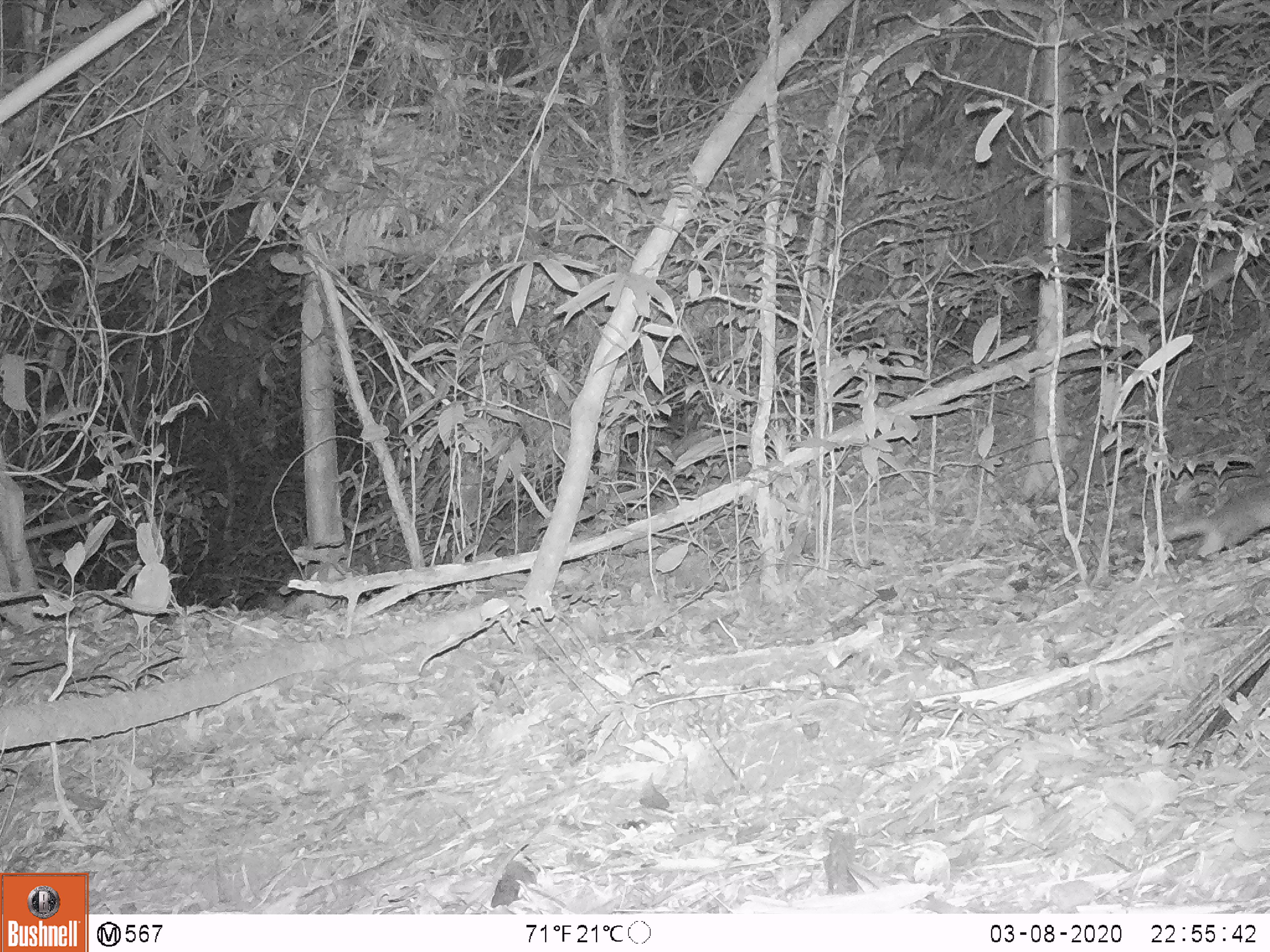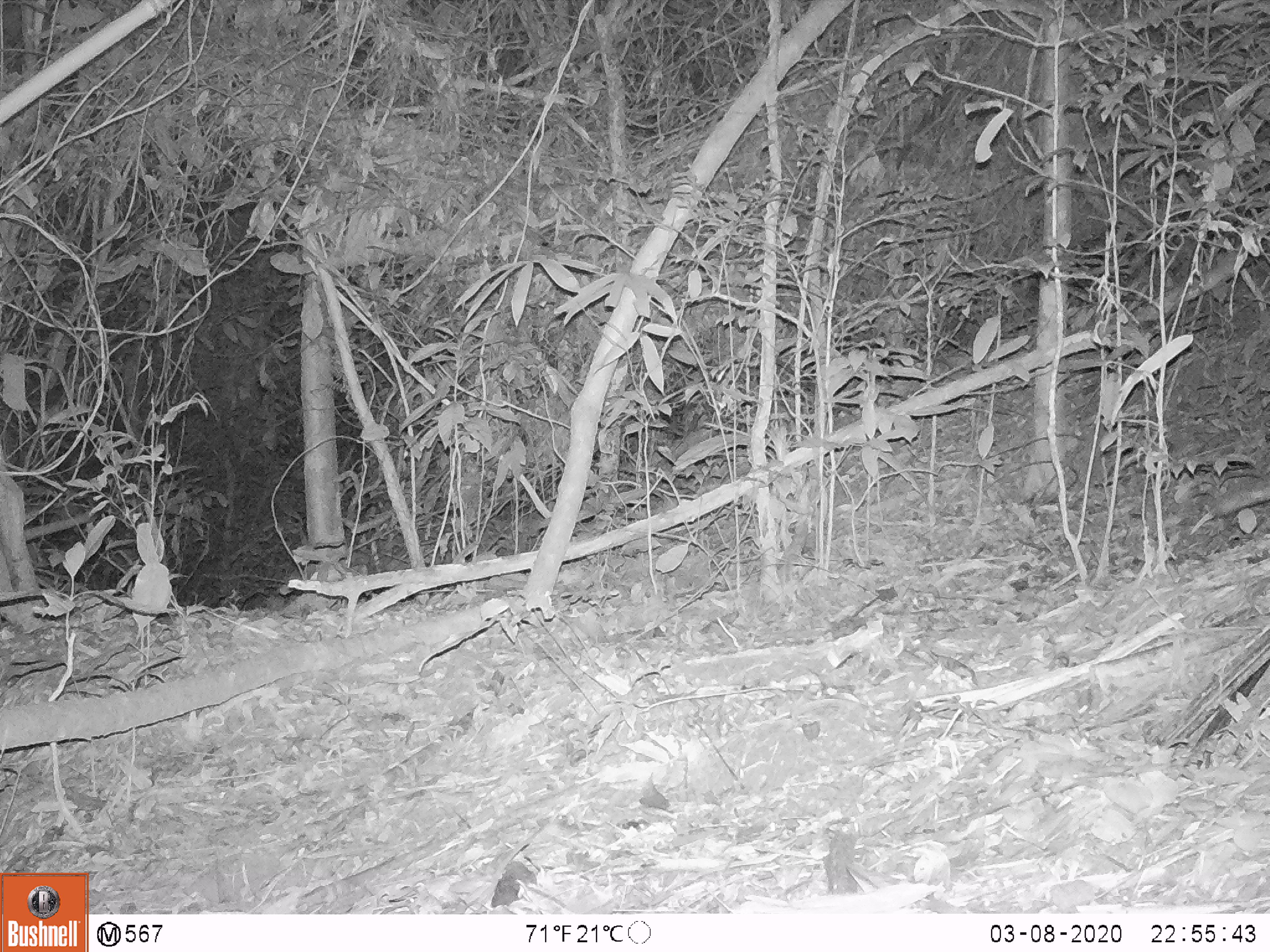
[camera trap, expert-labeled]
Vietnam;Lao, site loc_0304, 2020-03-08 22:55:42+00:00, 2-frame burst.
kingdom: Animalia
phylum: Chordata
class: Mammalia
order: Carnivora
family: Mustelidae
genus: Melogale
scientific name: Melogale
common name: ferret badger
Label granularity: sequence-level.